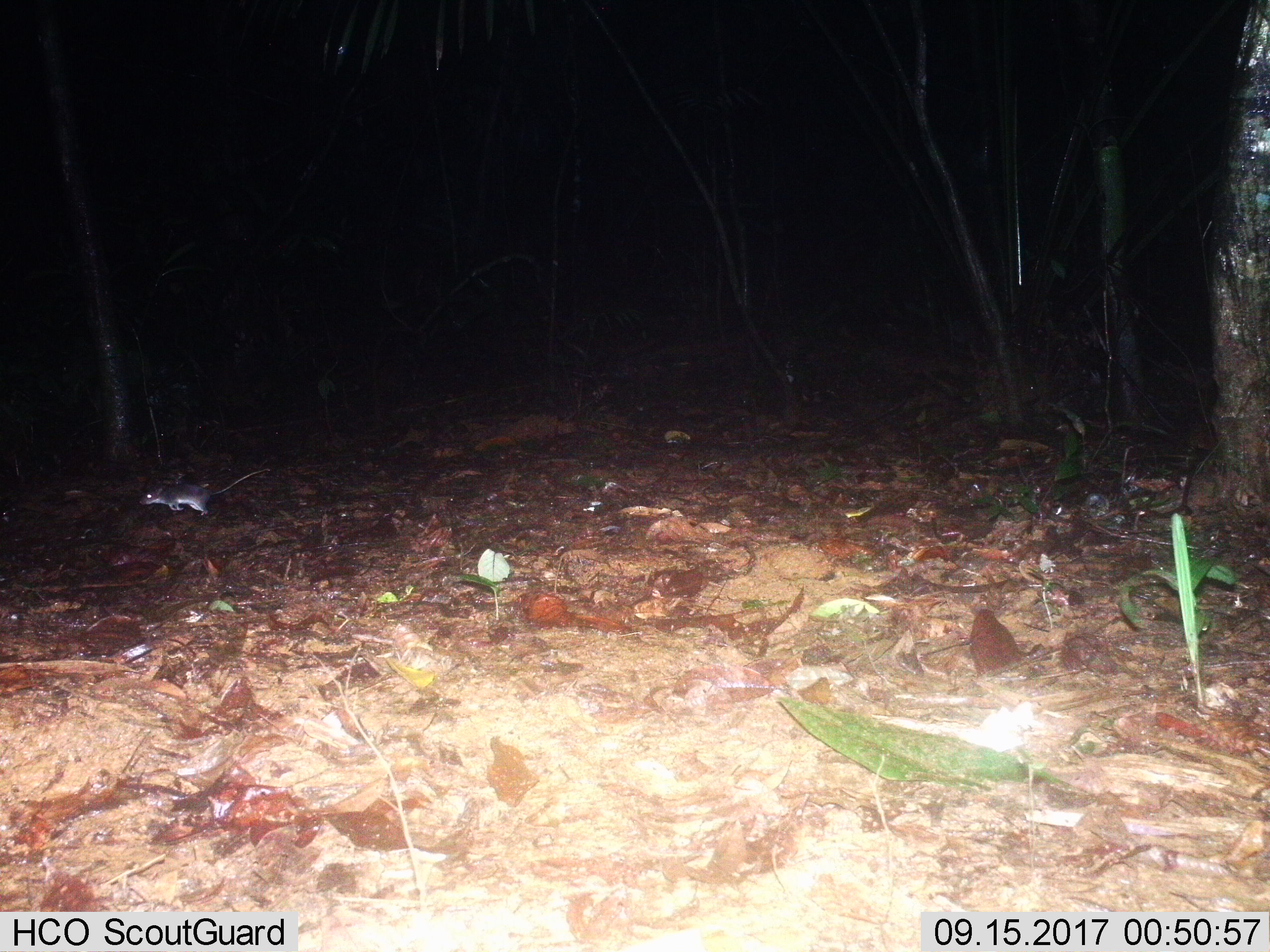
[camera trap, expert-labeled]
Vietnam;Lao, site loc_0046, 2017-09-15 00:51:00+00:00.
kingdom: Animalia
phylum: Chordata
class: Mammalia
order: Rodentia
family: Muridae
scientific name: Muridae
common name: old-world mice and rats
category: unidentified murid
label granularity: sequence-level